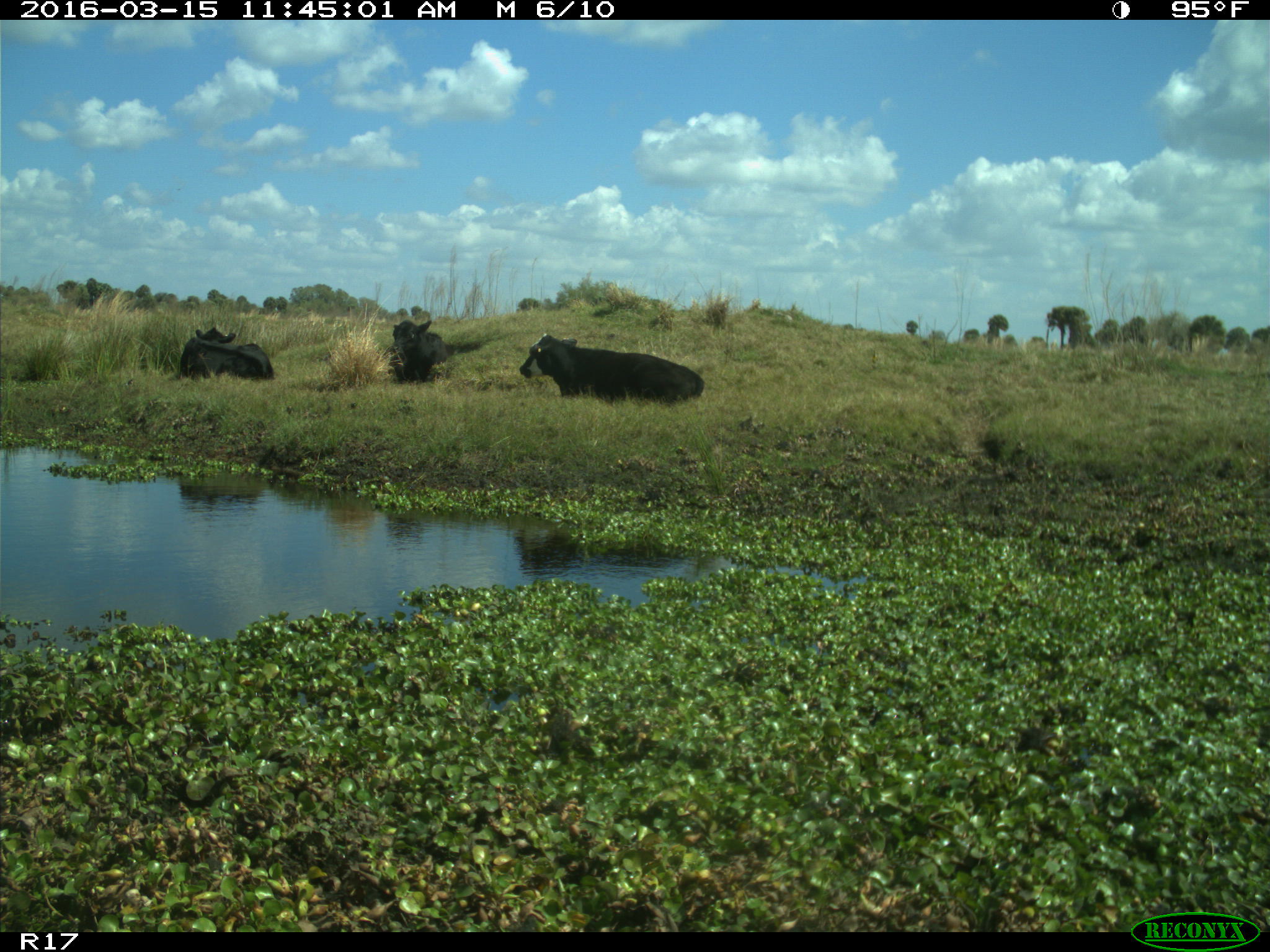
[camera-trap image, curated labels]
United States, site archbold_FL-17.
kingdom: Animalia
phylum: Chordata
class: Mammalia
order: Artiodactyla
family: Bovidae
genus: Bos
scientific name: Bos taurus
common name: domestic cow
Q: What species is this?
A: Bos taurus (domestic cow).